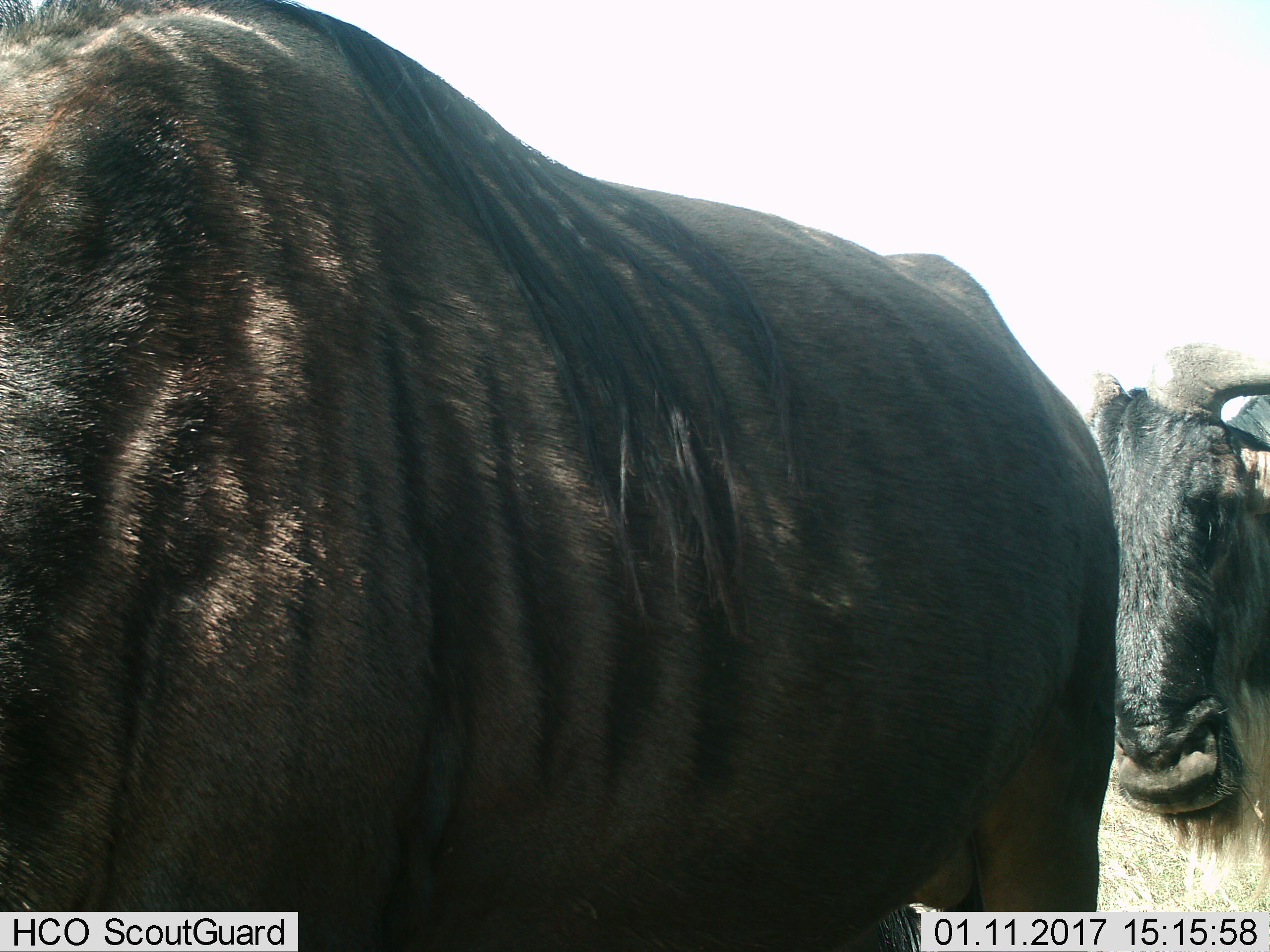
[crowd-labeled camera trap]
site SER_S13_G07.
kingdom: Animalia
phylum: Chordata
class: Mammalia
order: Artiodactyla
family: Bovidae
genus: Connochaetes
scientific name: Connochaetes taurinus taurinus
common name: blue wildebeest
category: wildebeestblue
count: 2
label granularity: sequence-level